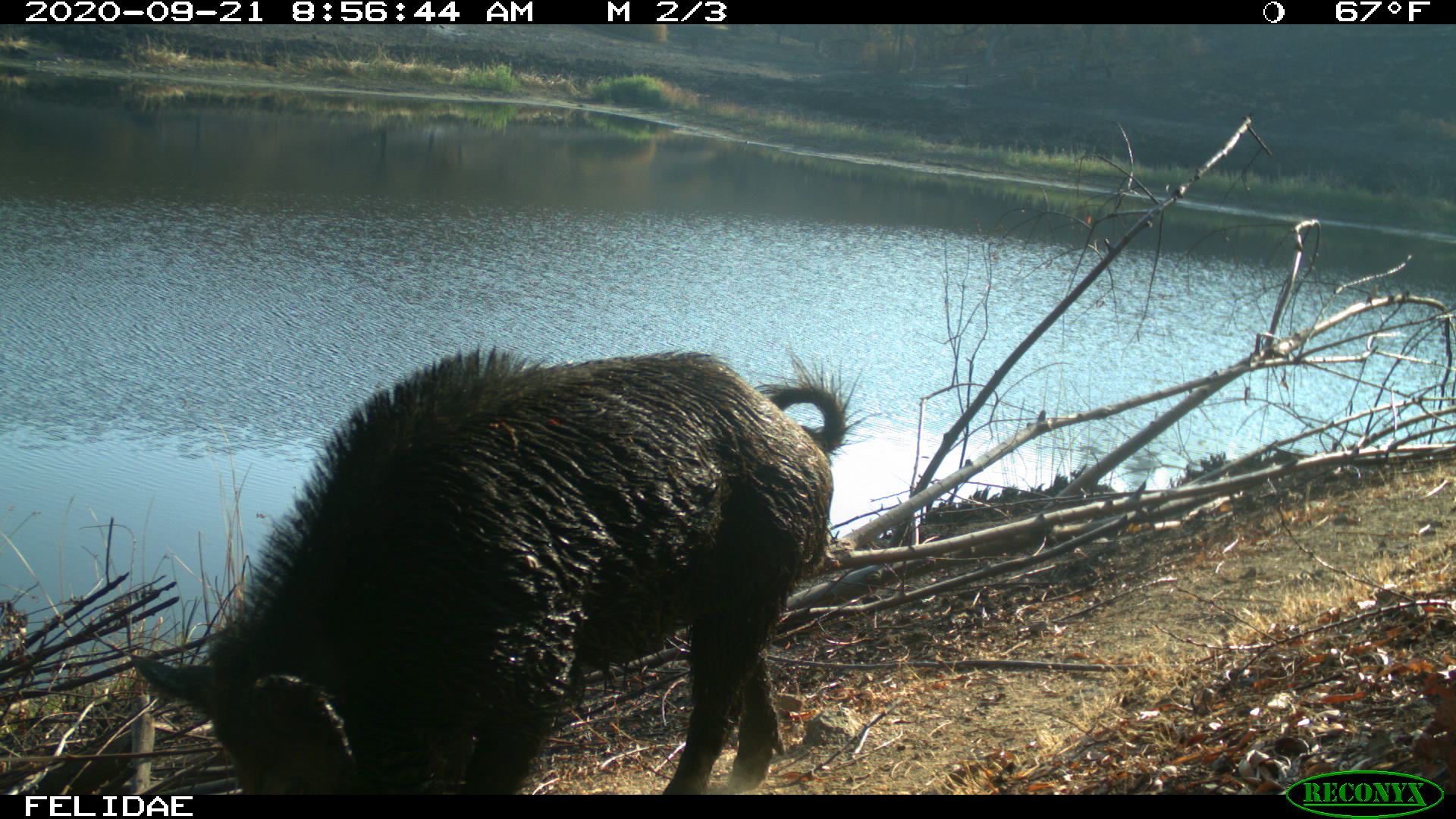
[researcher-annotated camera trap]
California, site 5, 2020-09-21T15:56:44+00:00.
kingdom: Animalia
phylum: Chordata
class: Mammalia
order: Artiodactyla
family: Suidae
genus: Sus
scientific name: Sus scrofa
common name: wild boar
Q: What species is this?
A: Wild boar (Sus scrofa).